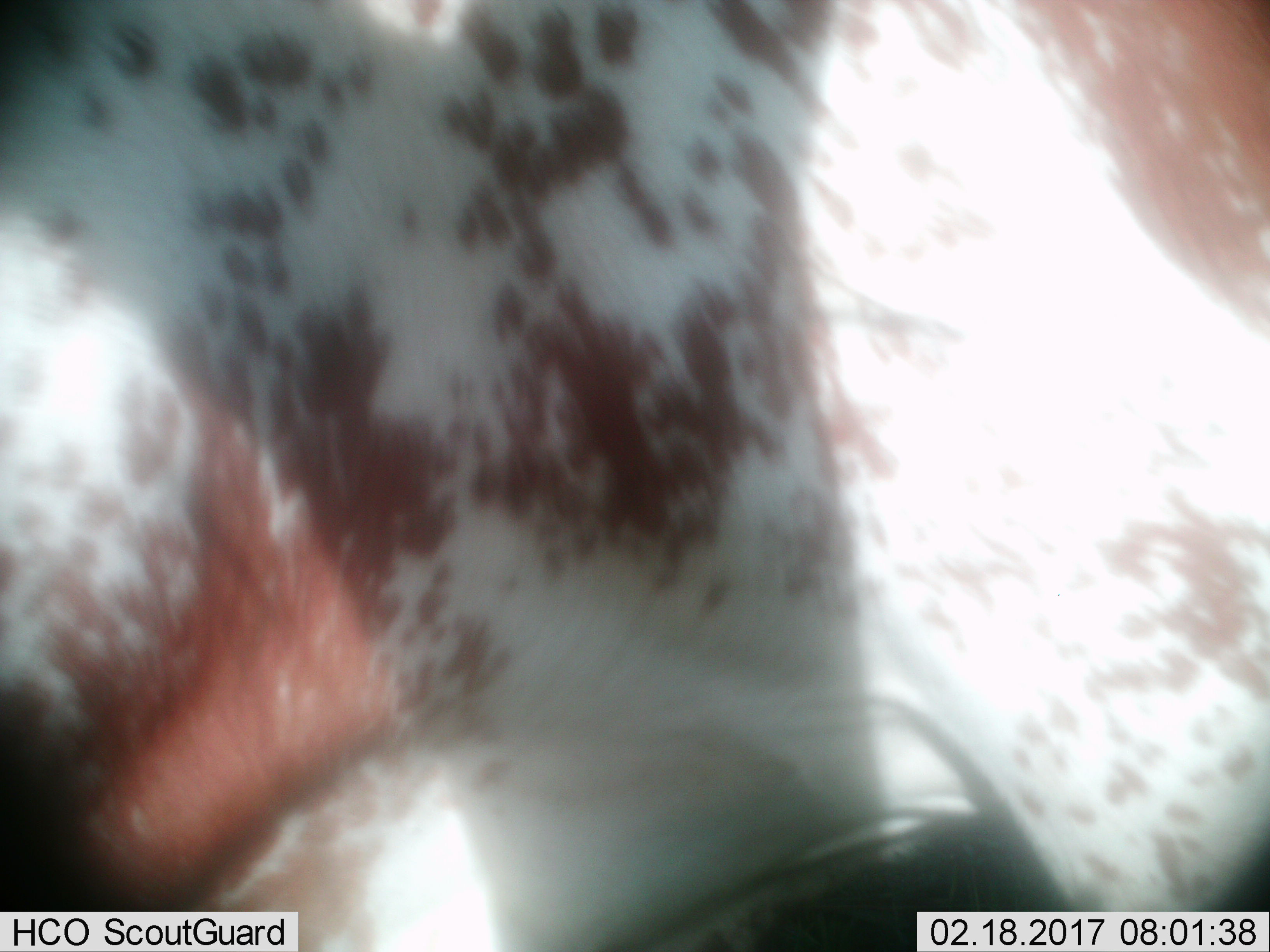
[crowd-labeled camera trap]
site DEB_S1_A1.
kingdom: Animalia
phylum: Chordata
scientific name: Vertebrata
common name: domestic animal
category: domesticanimal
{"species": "domesticanimal (domestic animal) (Vertebrata)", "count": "1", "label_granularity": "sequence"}